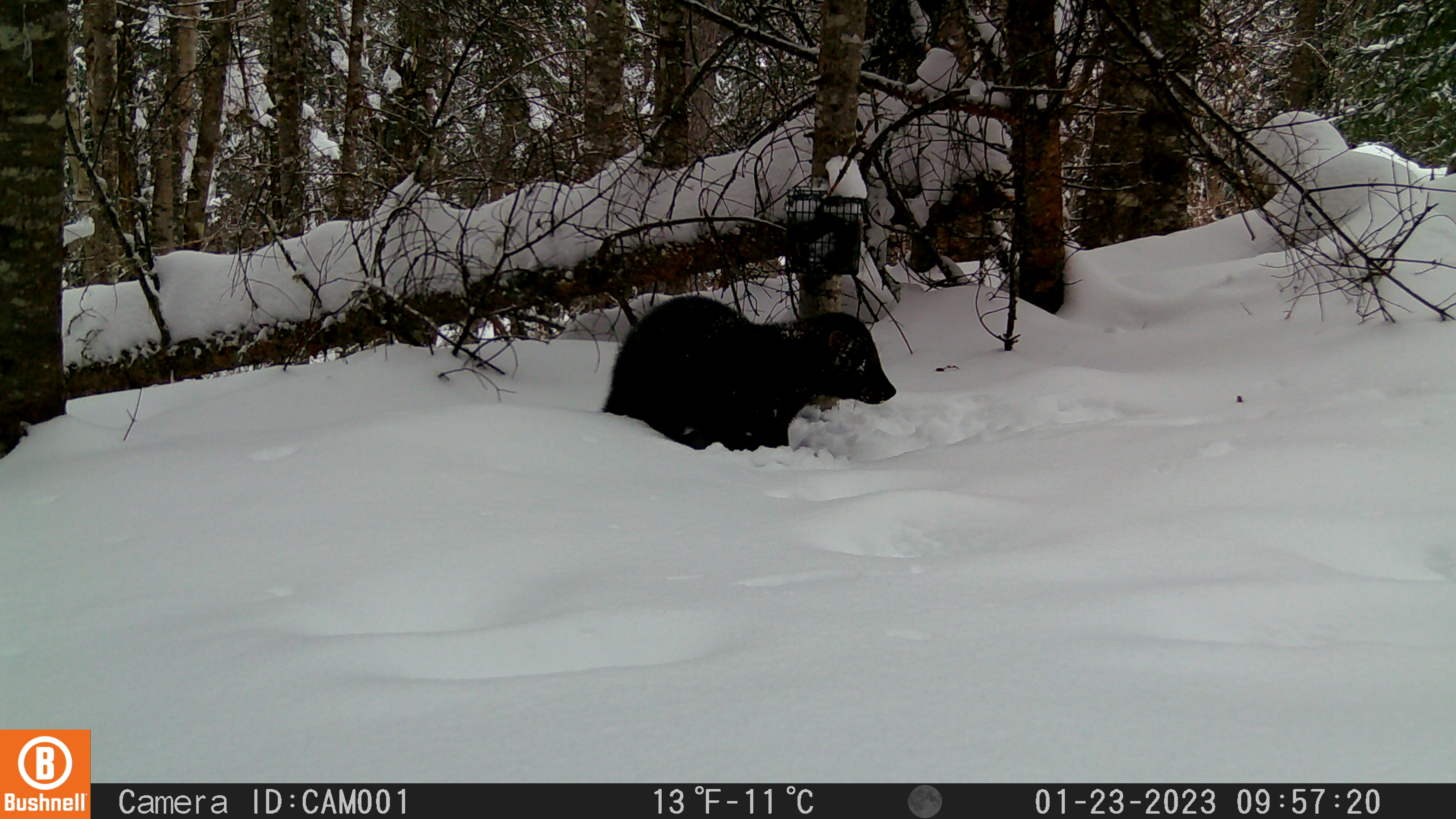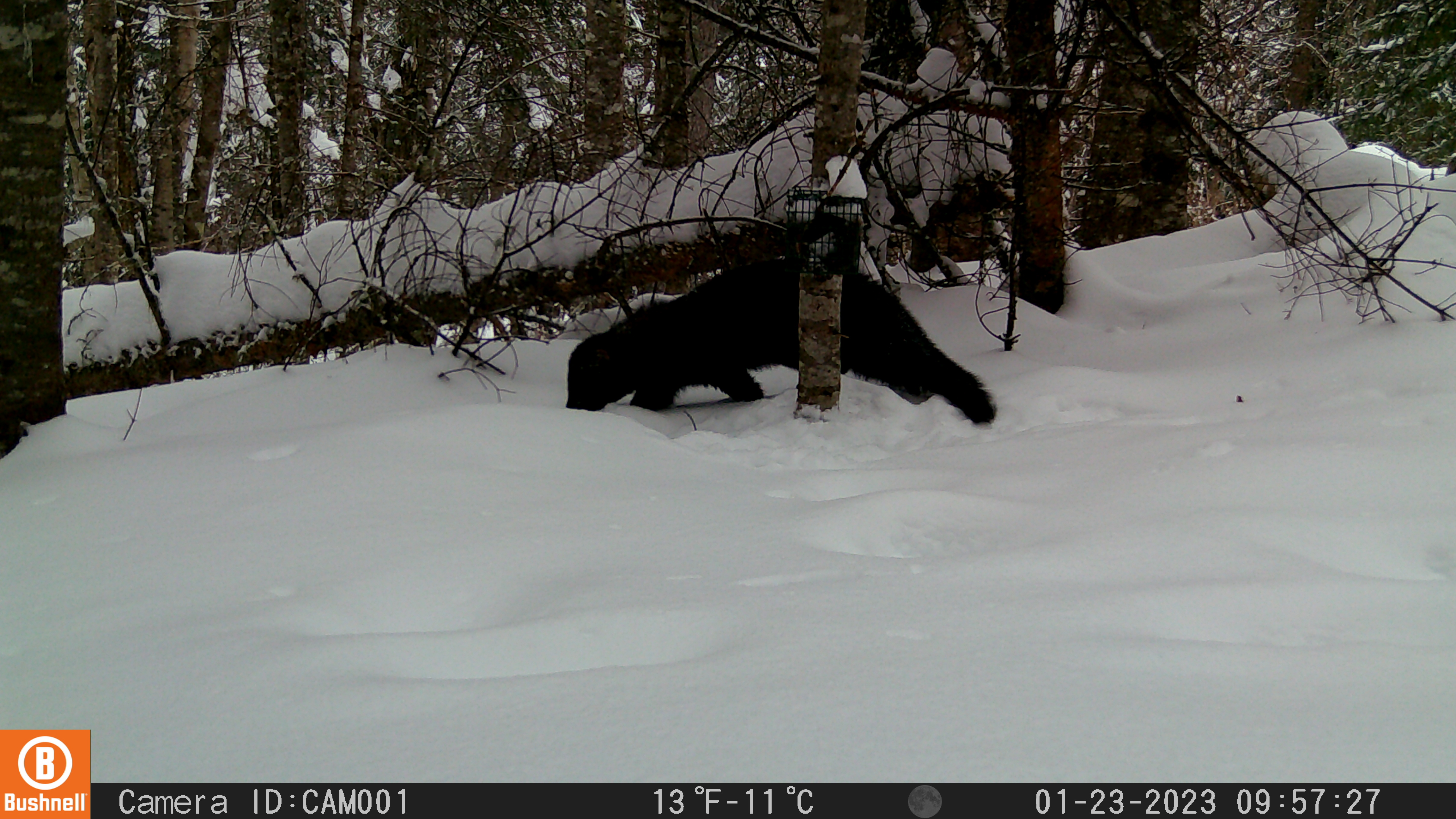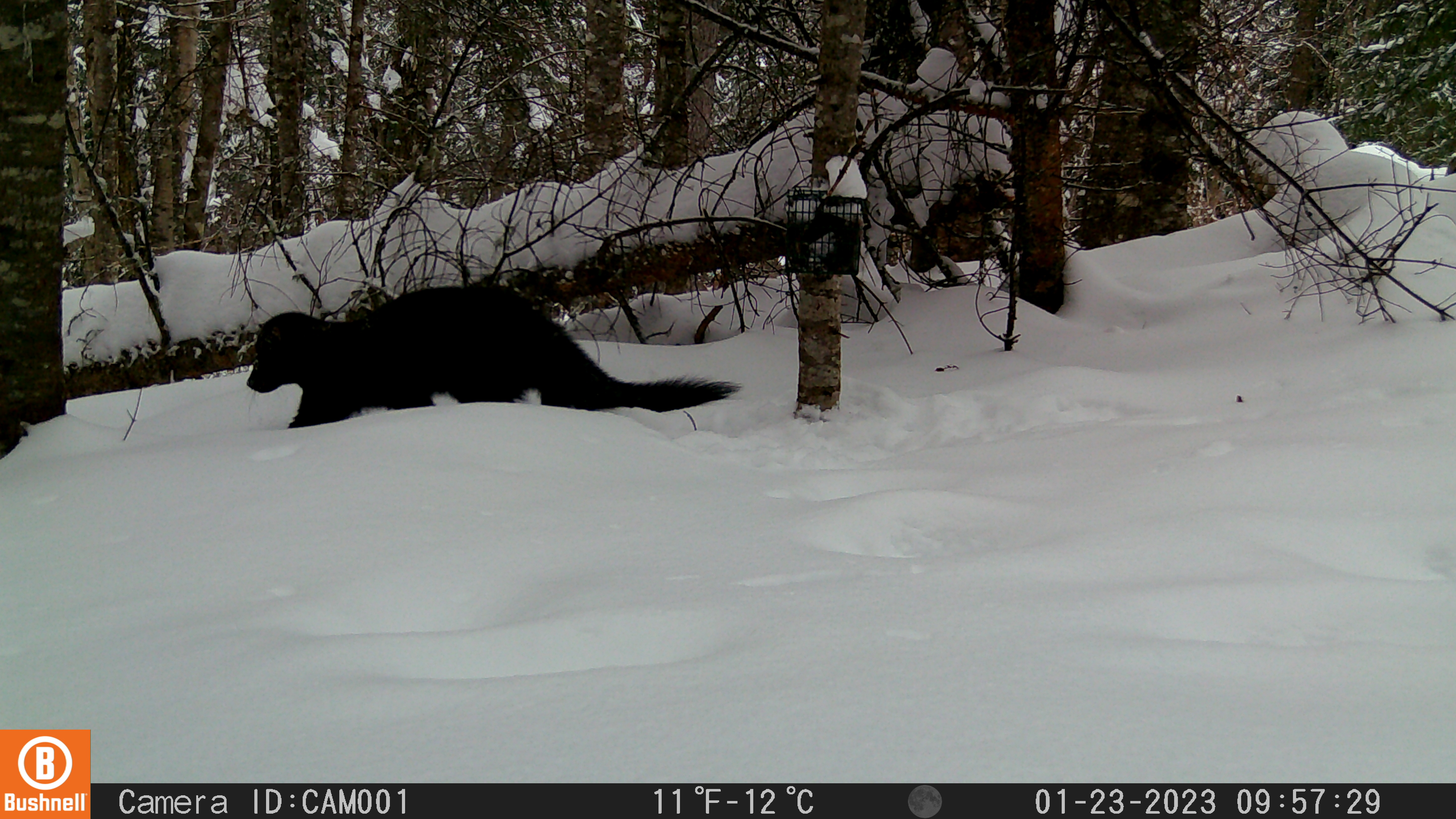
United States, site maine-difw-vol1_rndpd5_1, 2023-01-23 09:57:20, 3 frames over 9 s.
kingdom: Animalia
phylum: Chordata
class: Mammalia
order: Carnivora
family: Mustelidae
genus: Pekania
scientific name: Pekania pennanti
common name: fisher